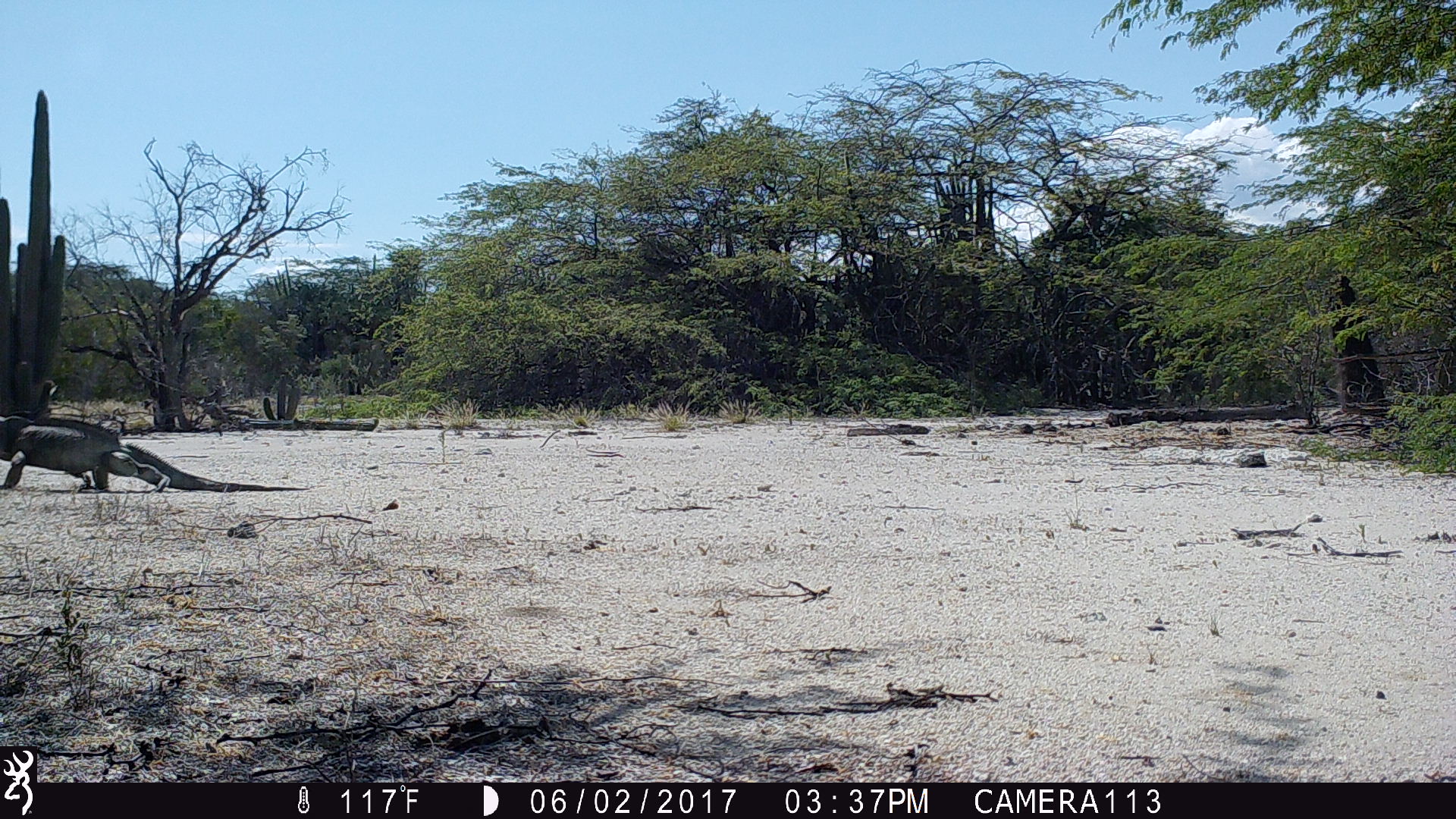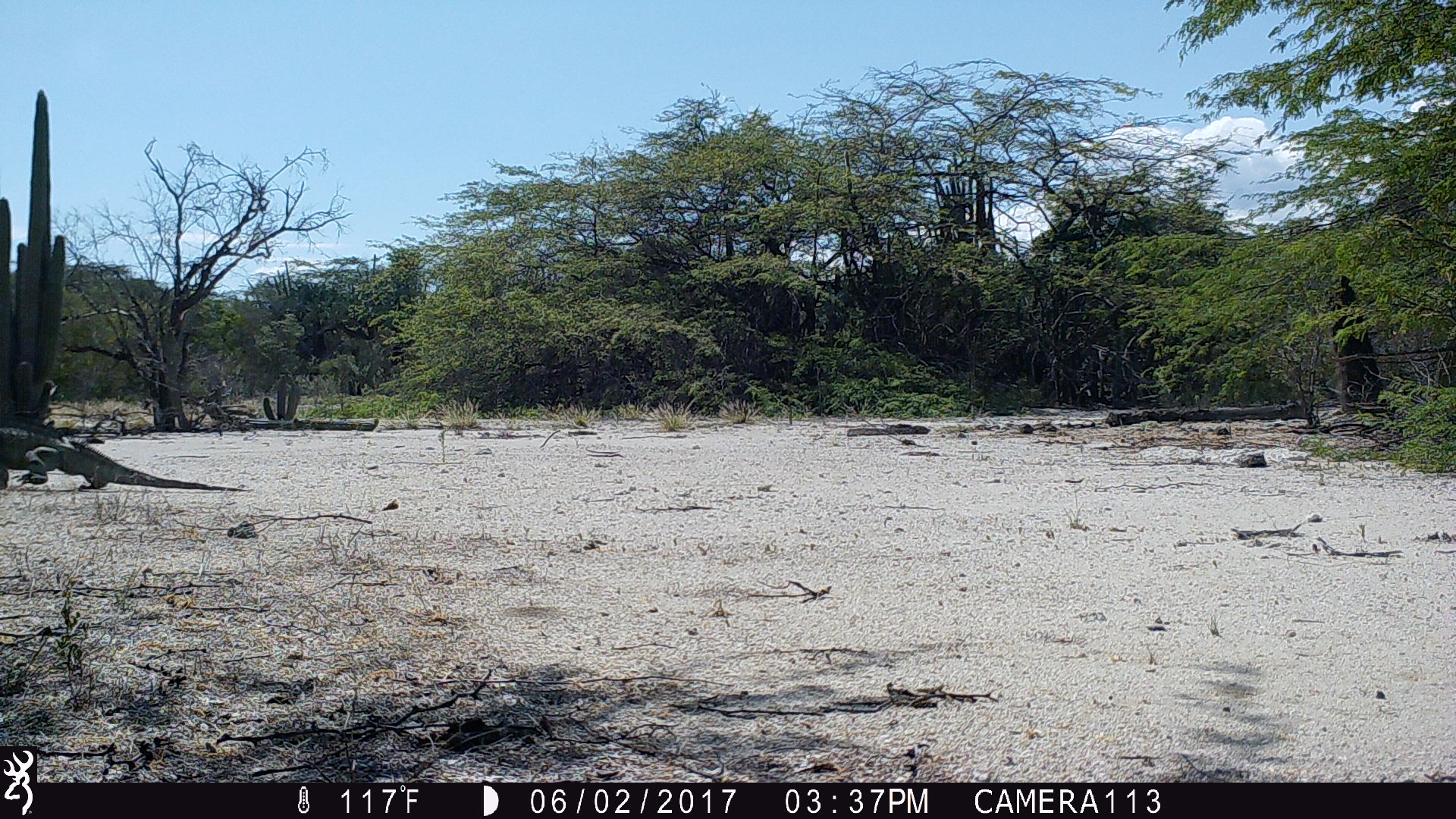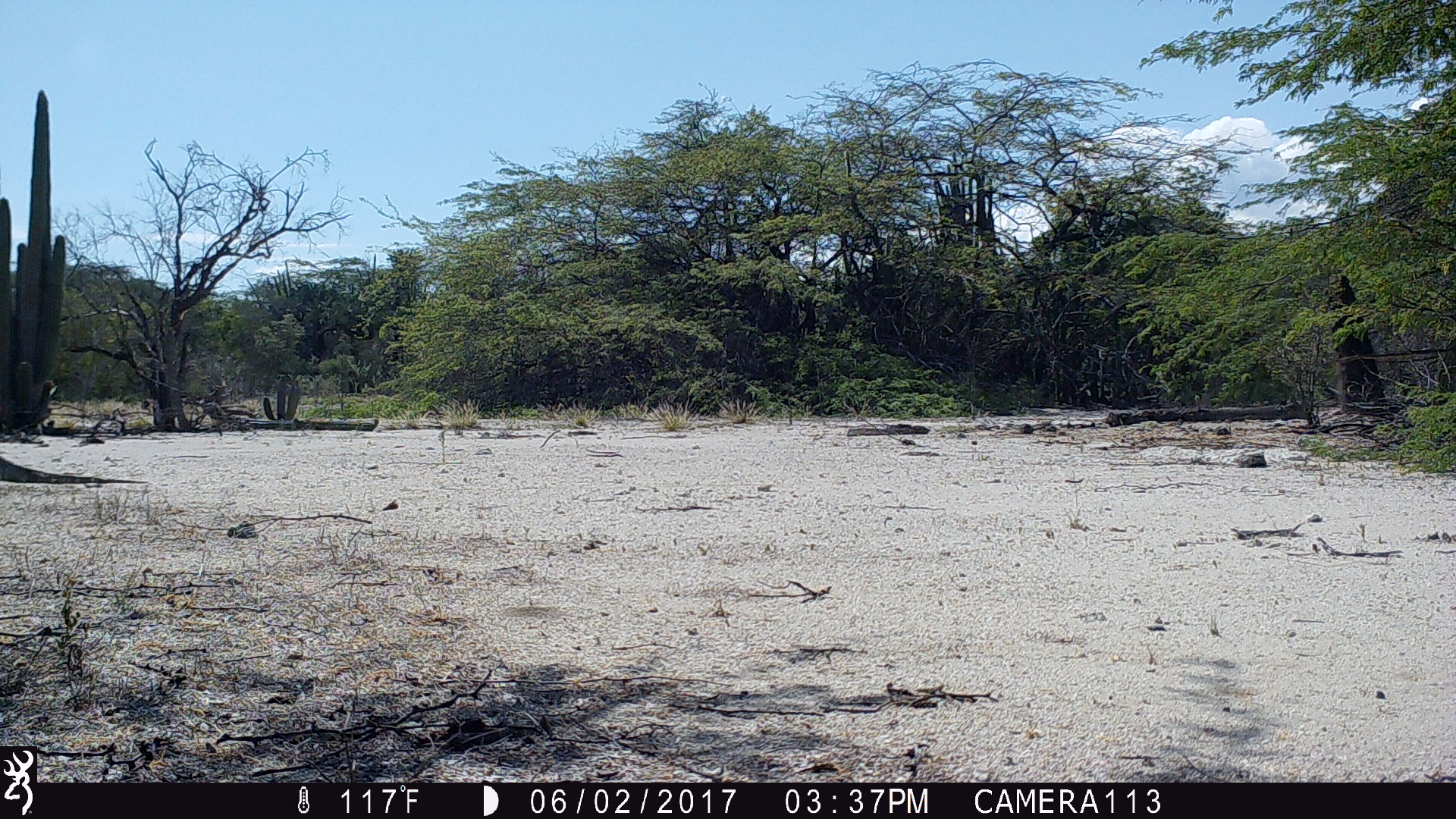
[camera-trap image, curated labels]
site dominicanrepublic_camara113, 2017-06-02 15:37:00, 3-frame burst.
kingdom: Animalia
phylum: Chordata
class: Reptilia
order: Squamata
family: Iguanidae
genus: Iguana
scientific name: Iguana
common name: typical iguanas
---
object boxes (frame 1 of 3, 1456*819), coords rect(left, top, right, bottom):
iguana: rect(8, 408, 307, 494)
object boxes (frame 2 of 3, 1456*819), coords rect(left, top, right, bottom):
iguana: rect(0, 419, 252, 492)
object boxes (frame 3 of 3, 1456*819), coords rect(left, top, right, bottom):
iguana: rect(0, 450, 151, 487)